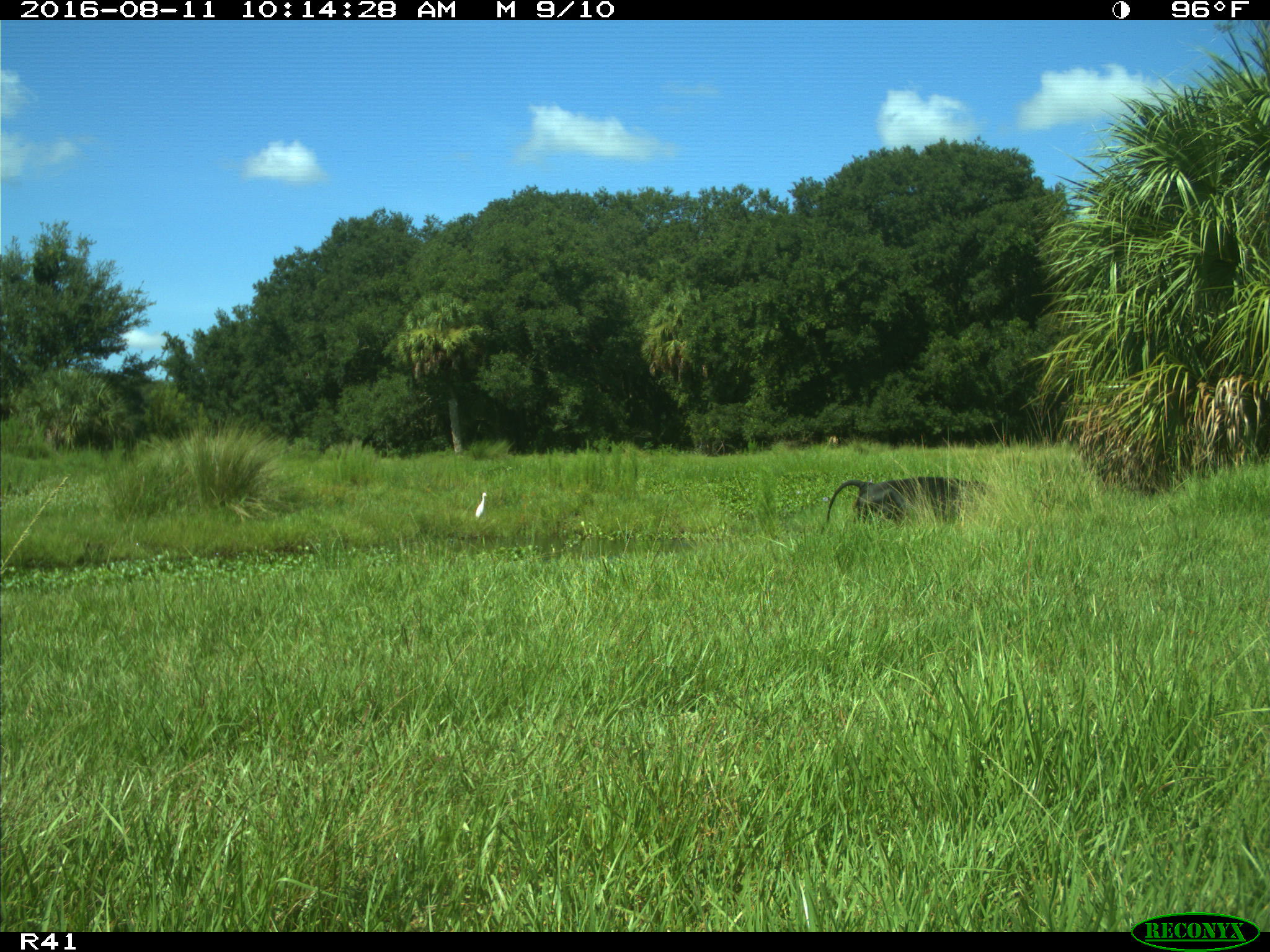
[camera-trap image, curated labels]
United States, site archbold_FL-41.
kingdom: Animalia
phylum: Chordata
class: Mammalia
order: Artiodactyla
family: Bovidae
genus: Bos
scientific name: Bos taurus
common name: domestic cow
Bos taurus (domestic cow).